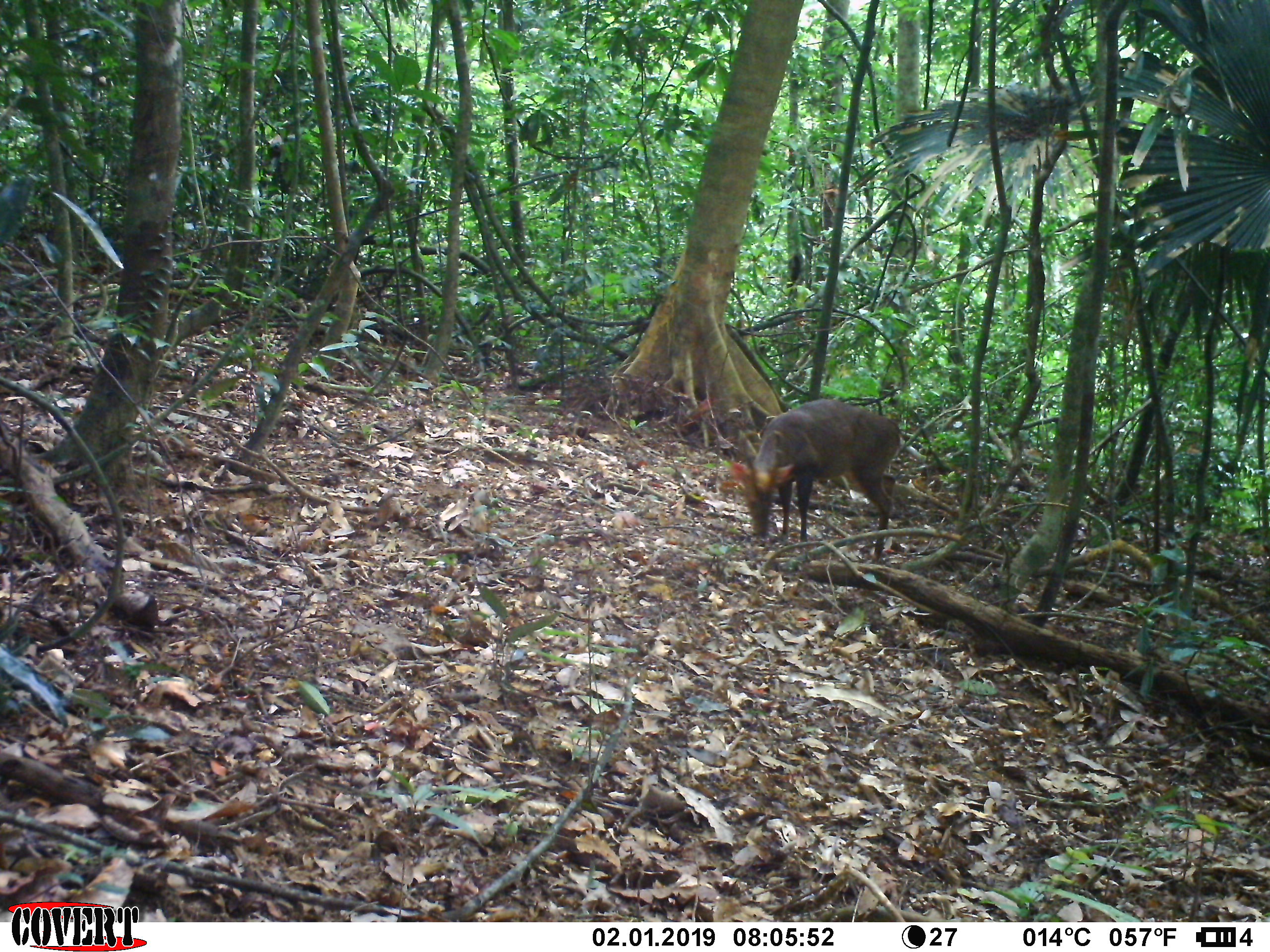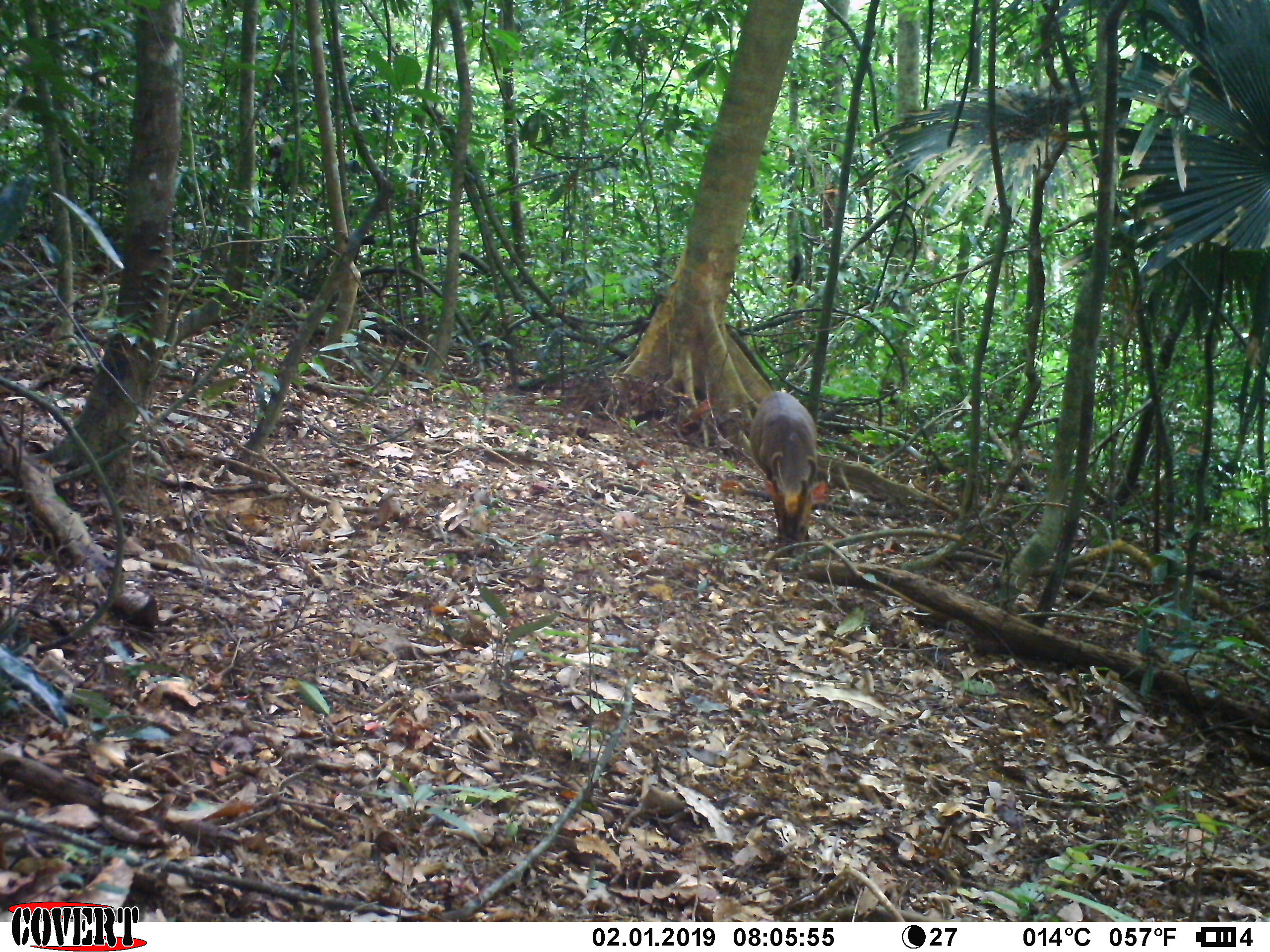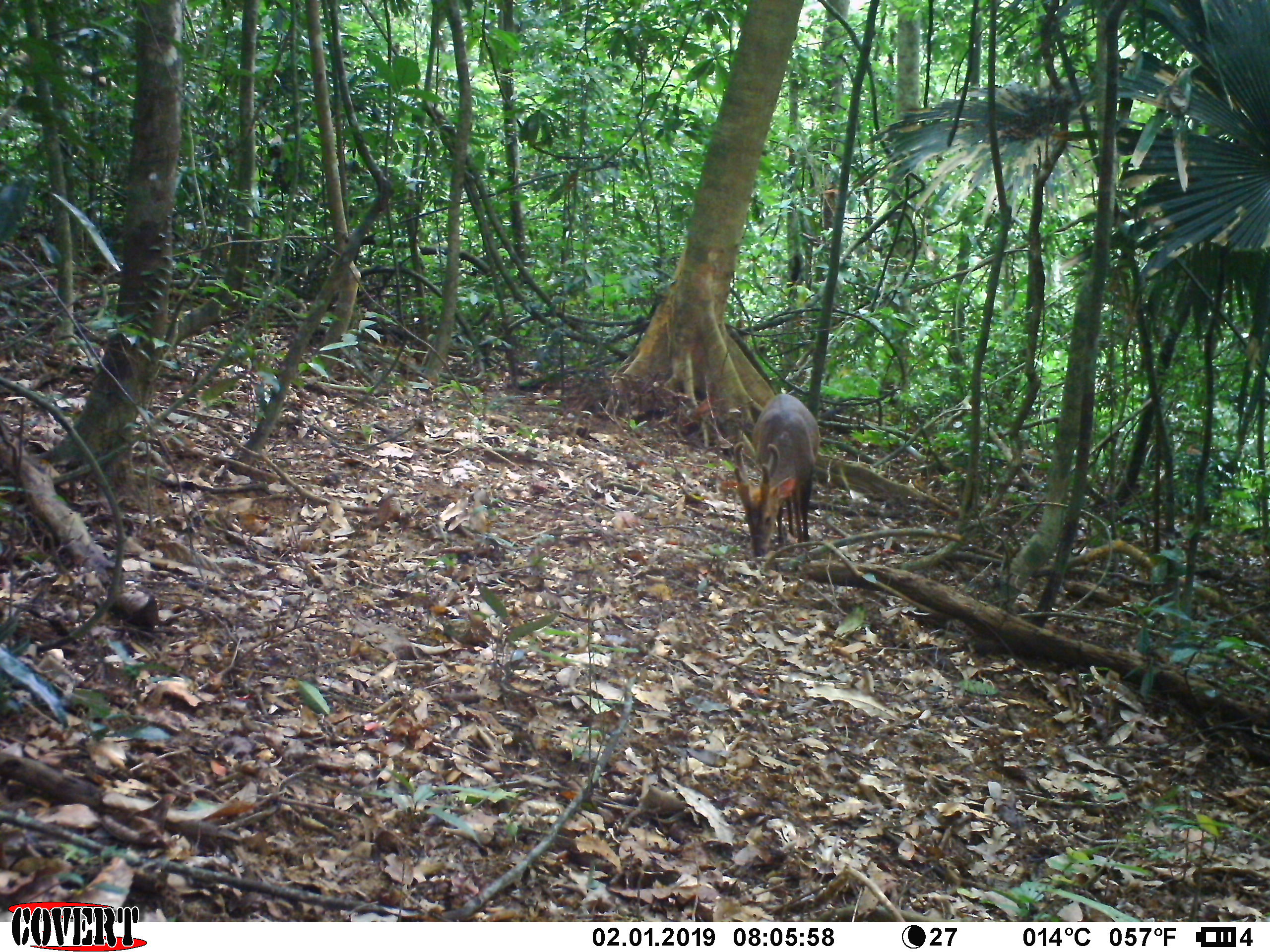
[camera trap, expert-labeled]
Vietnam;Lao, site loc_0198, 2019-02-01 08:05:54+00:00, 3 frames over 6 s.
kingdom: Animalia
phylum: Chordata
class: Mammalia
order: Artiodactyla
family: Cervidae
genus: Muntiacus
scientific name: Muntiacus vuquangensis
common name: large-antlered muntjac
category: large antlered muntjac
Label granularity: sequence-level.